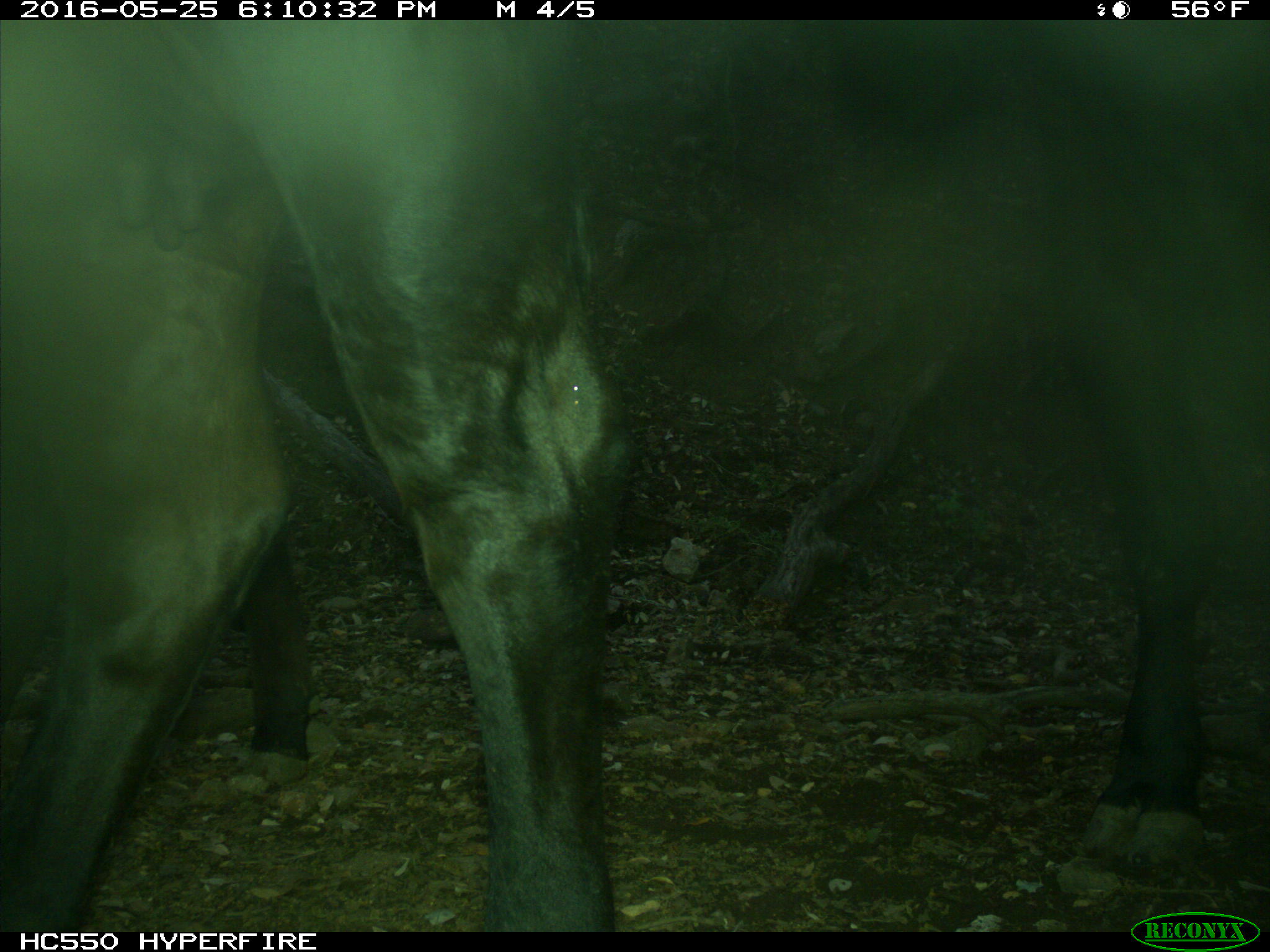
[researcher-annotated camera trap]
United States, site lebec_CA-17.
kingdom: Animalia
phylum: Chordata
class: Mammalia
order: Artiodactyla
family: Bovidae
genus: Bos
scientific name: Bos taurus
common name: domestic cow